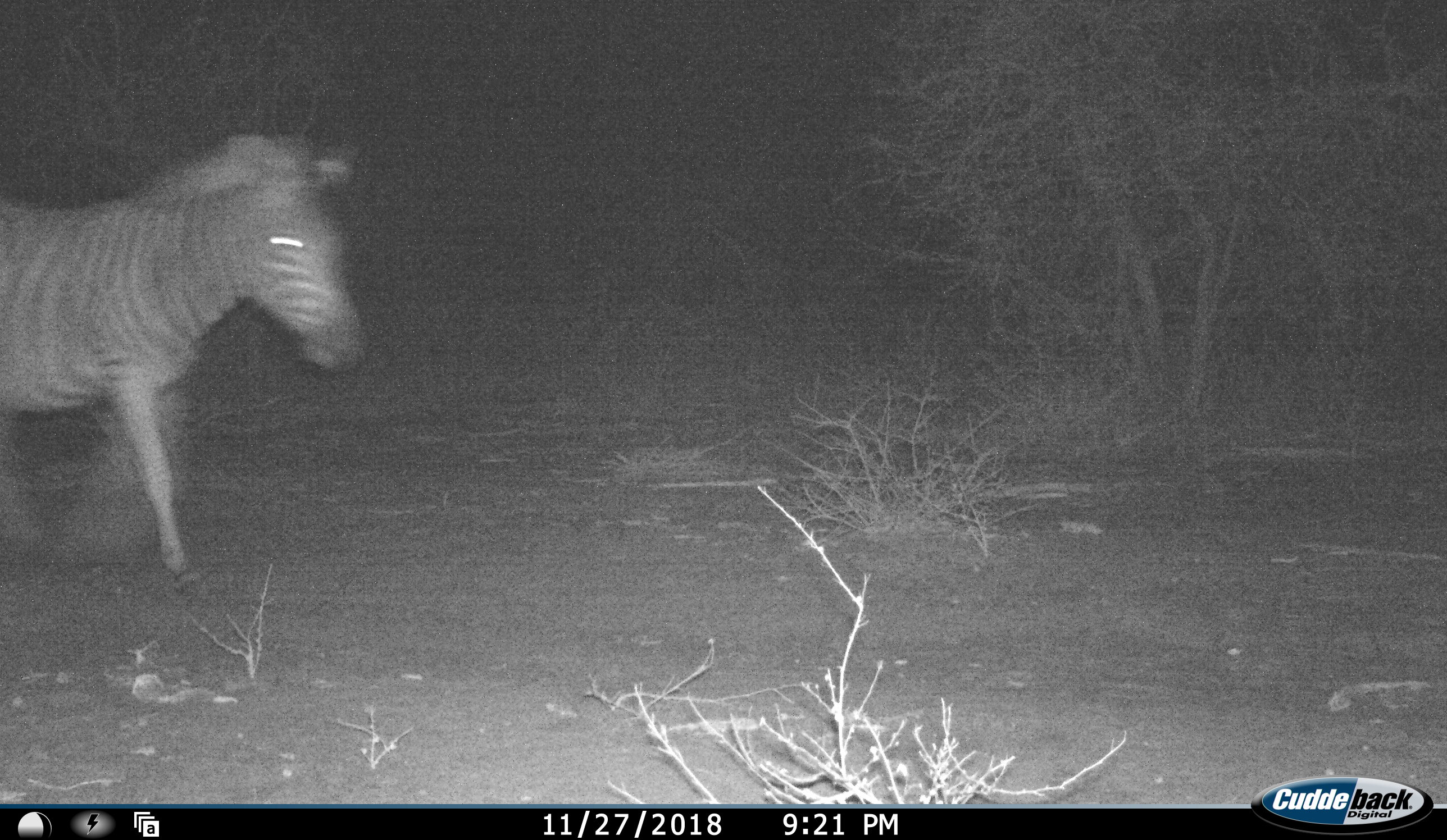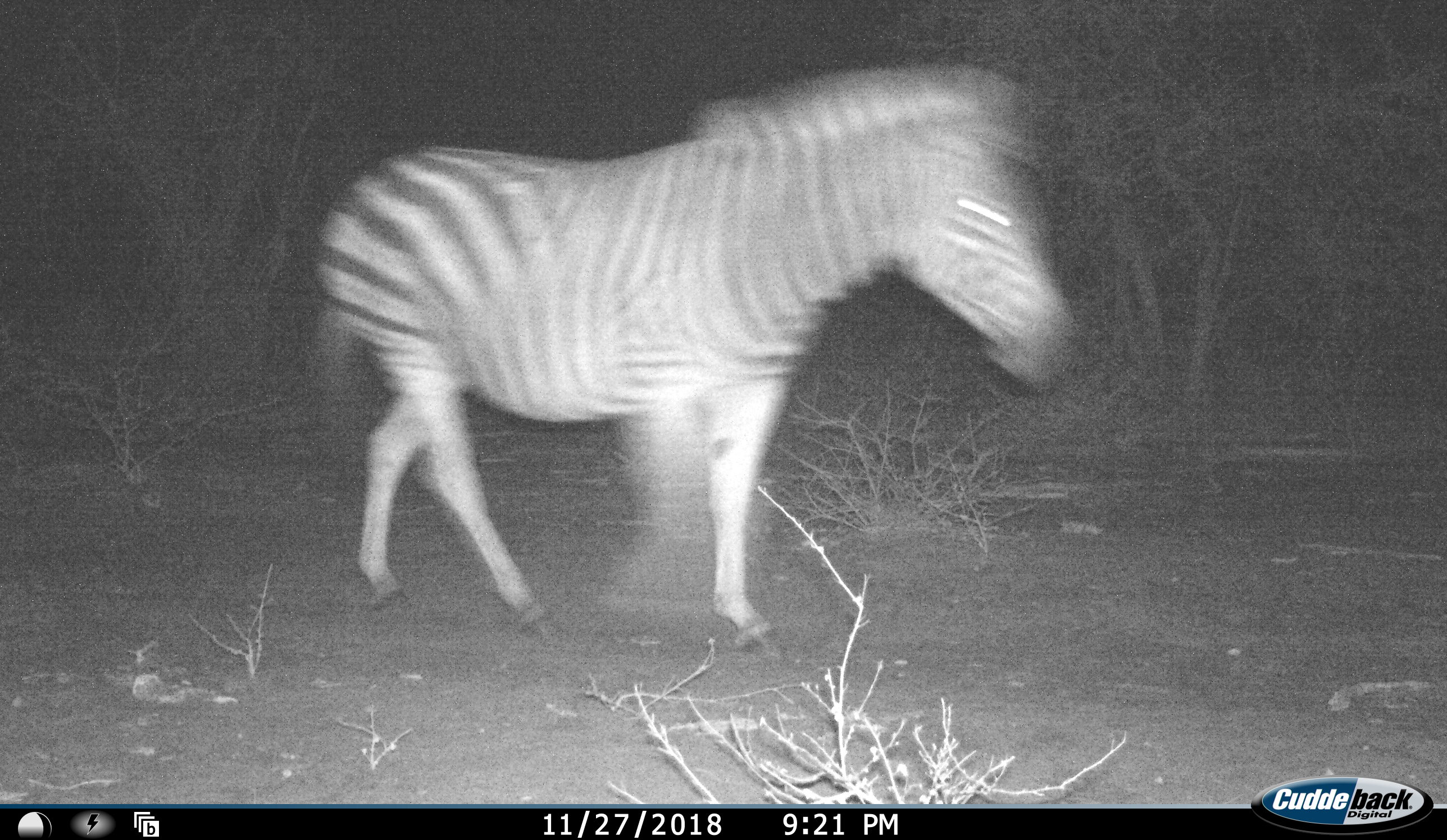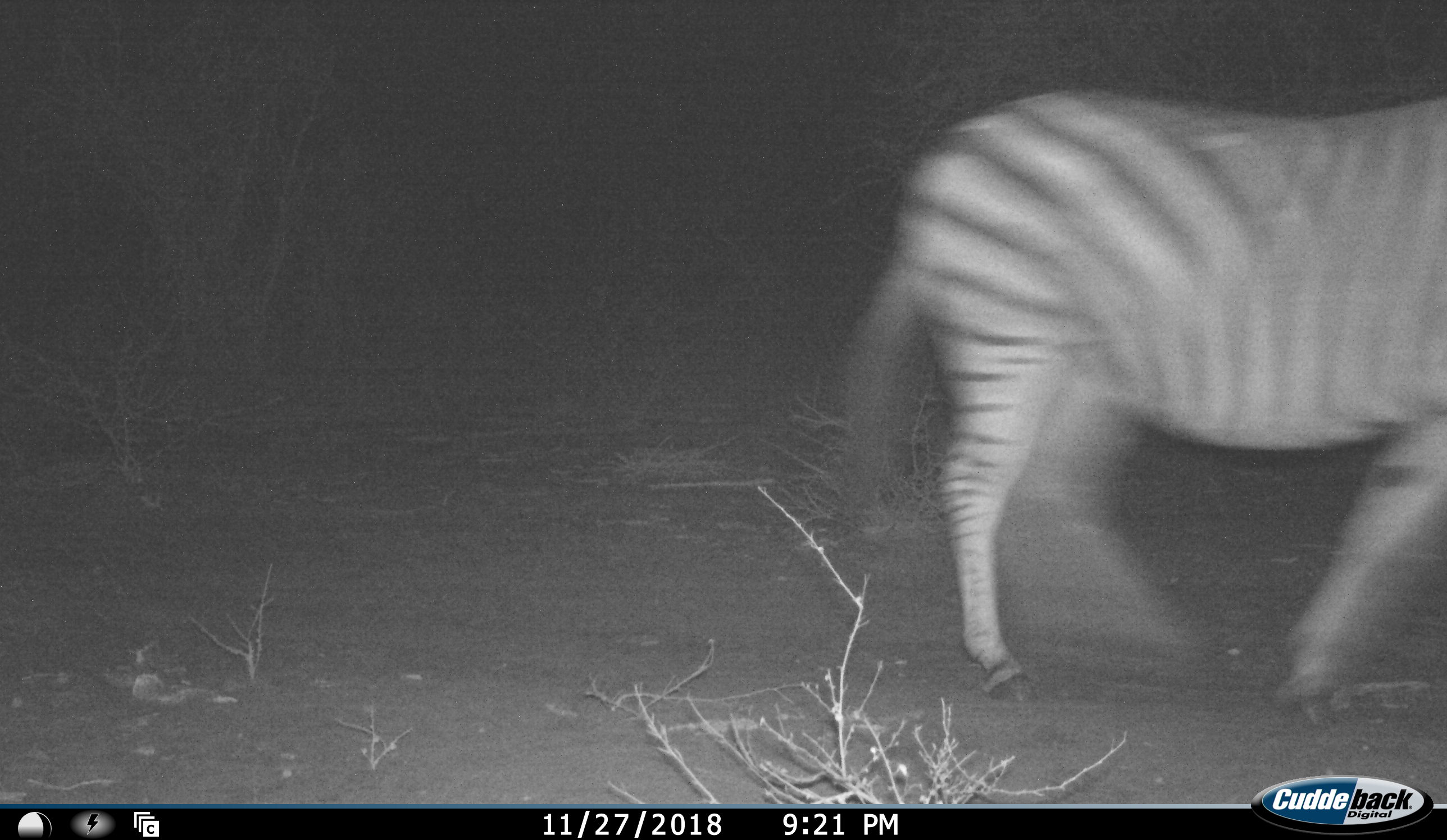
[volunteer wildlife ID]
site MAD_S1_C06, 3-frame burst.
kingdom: Animalia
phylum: Chordata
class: Mammalia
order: Perissodactyla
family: Equidae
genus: Equus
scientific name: Equus quagga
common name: plains zebra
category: zebraplains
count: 1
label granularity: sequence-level